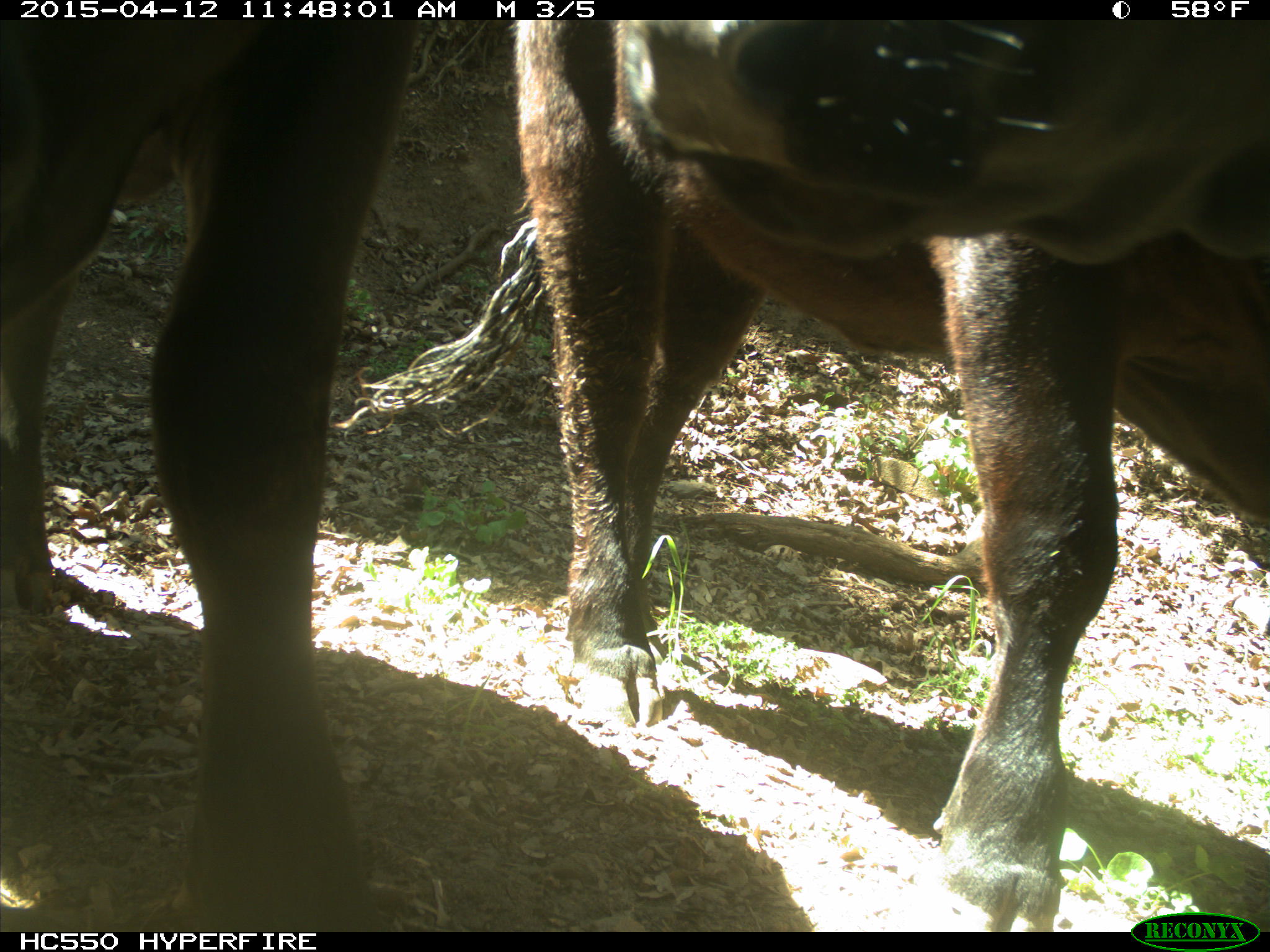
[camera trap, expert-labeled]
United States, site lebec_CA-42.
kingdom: Animalia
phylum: Chordata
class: Mammalia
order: Artiodactyla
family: Bovidae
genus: Bos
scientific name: Bos taurus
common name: domestic cow